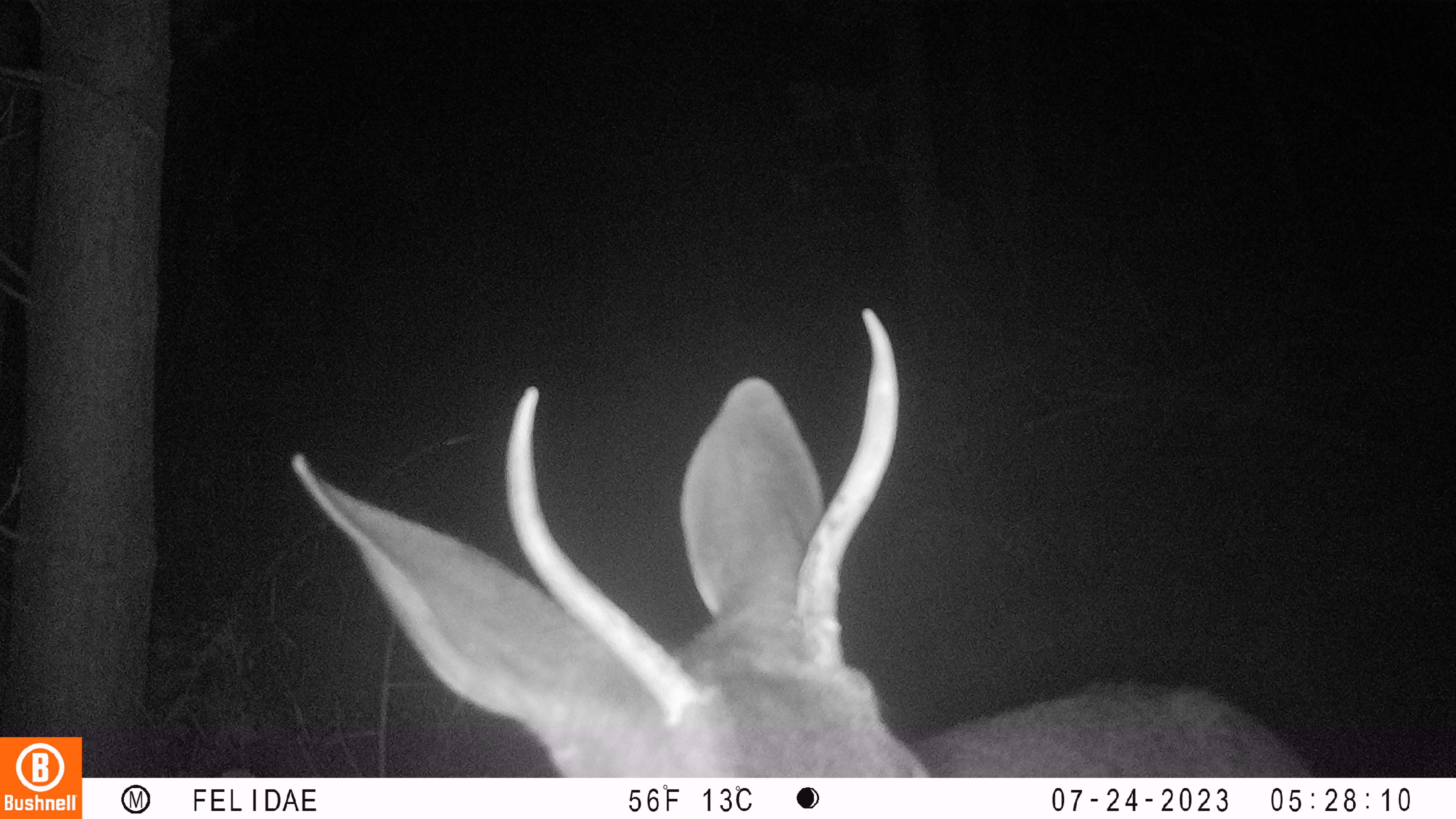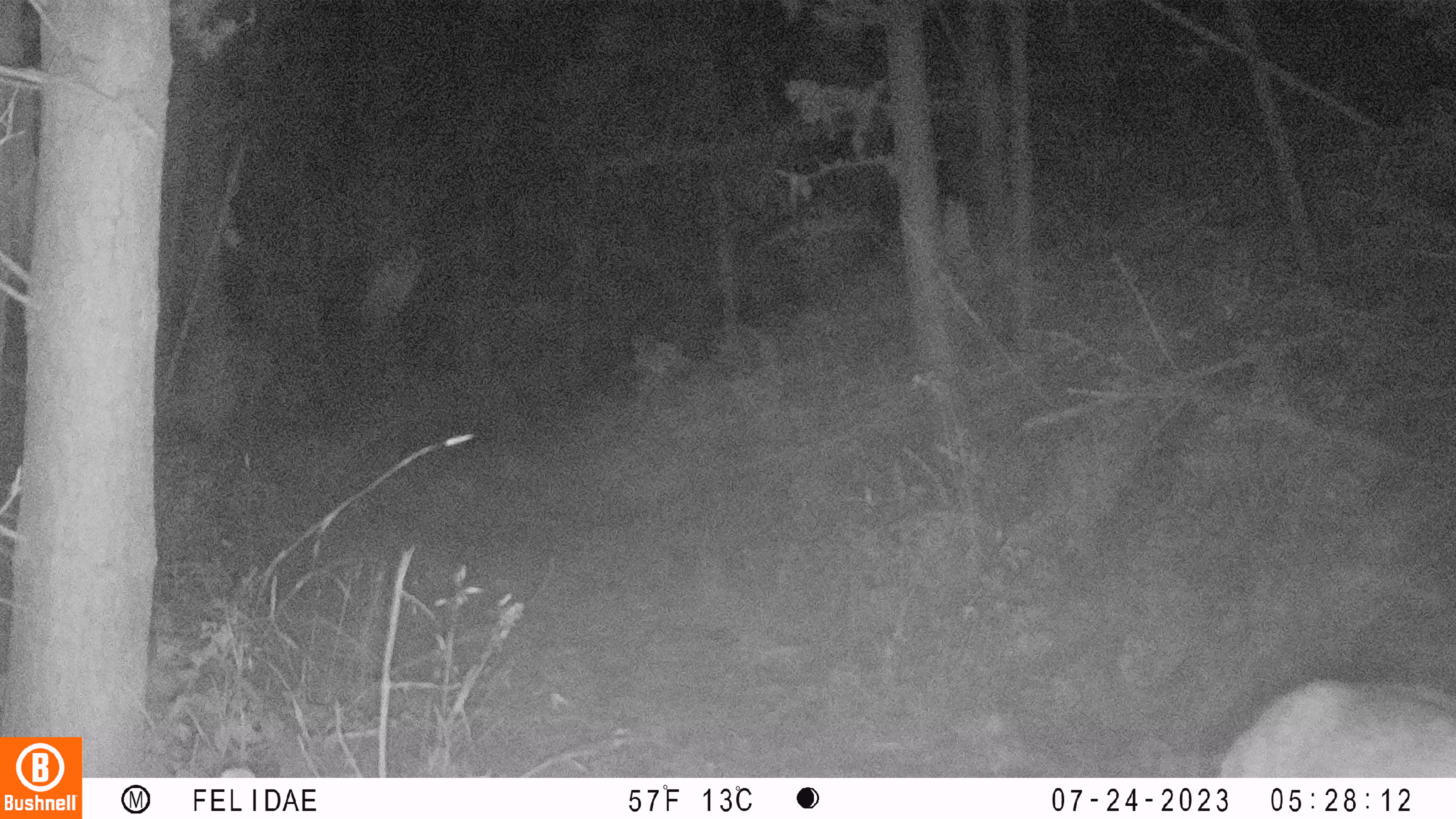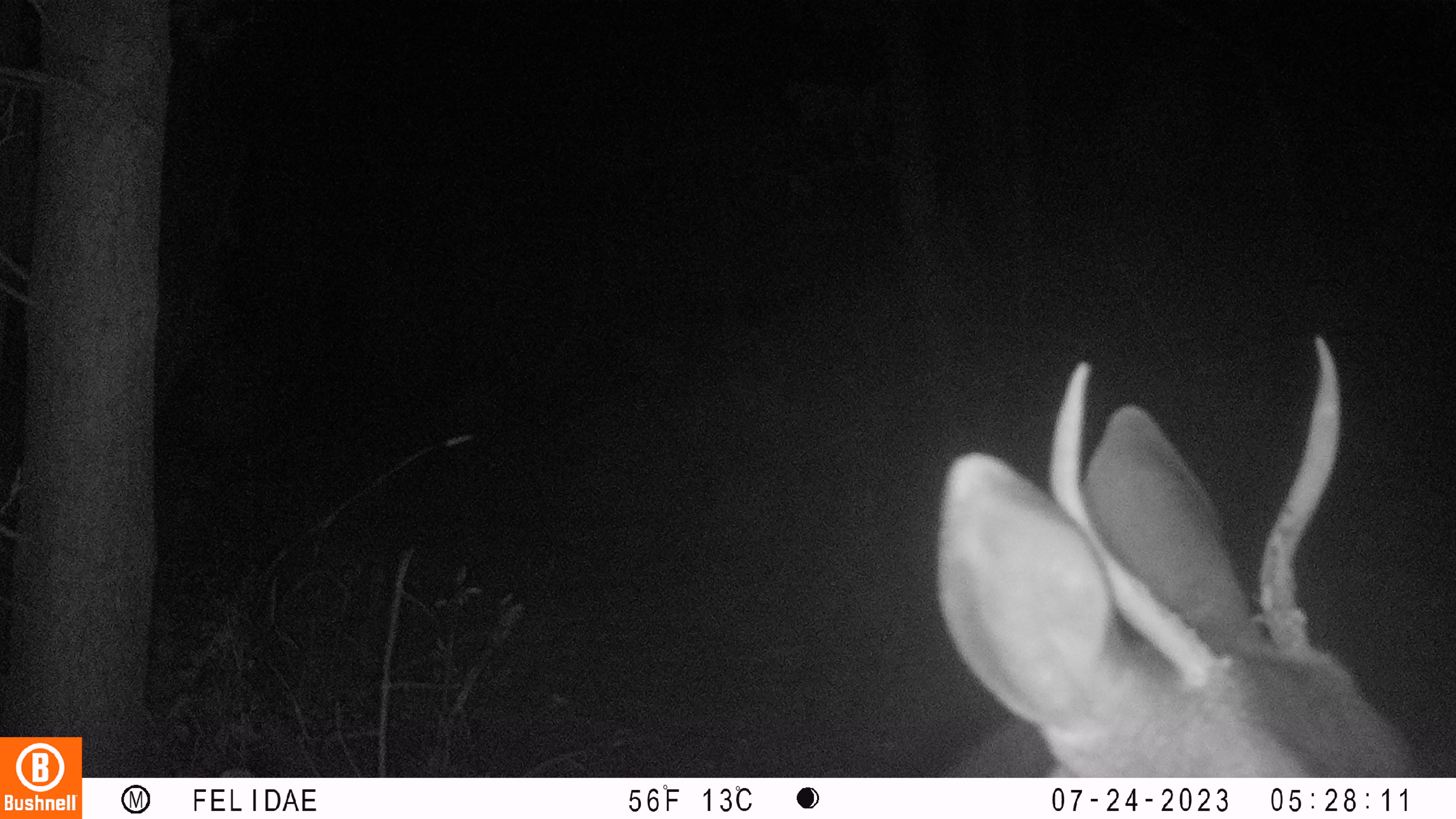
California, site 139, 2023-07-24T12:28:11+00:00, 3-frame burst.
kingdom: Animalia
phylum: Chordata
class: Mammalia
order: Artiodactyla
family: Cervidae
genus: Odocoileus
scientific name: Odocoileus hemionus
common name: mule deer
Mule deer (Odocoileus hemionus).